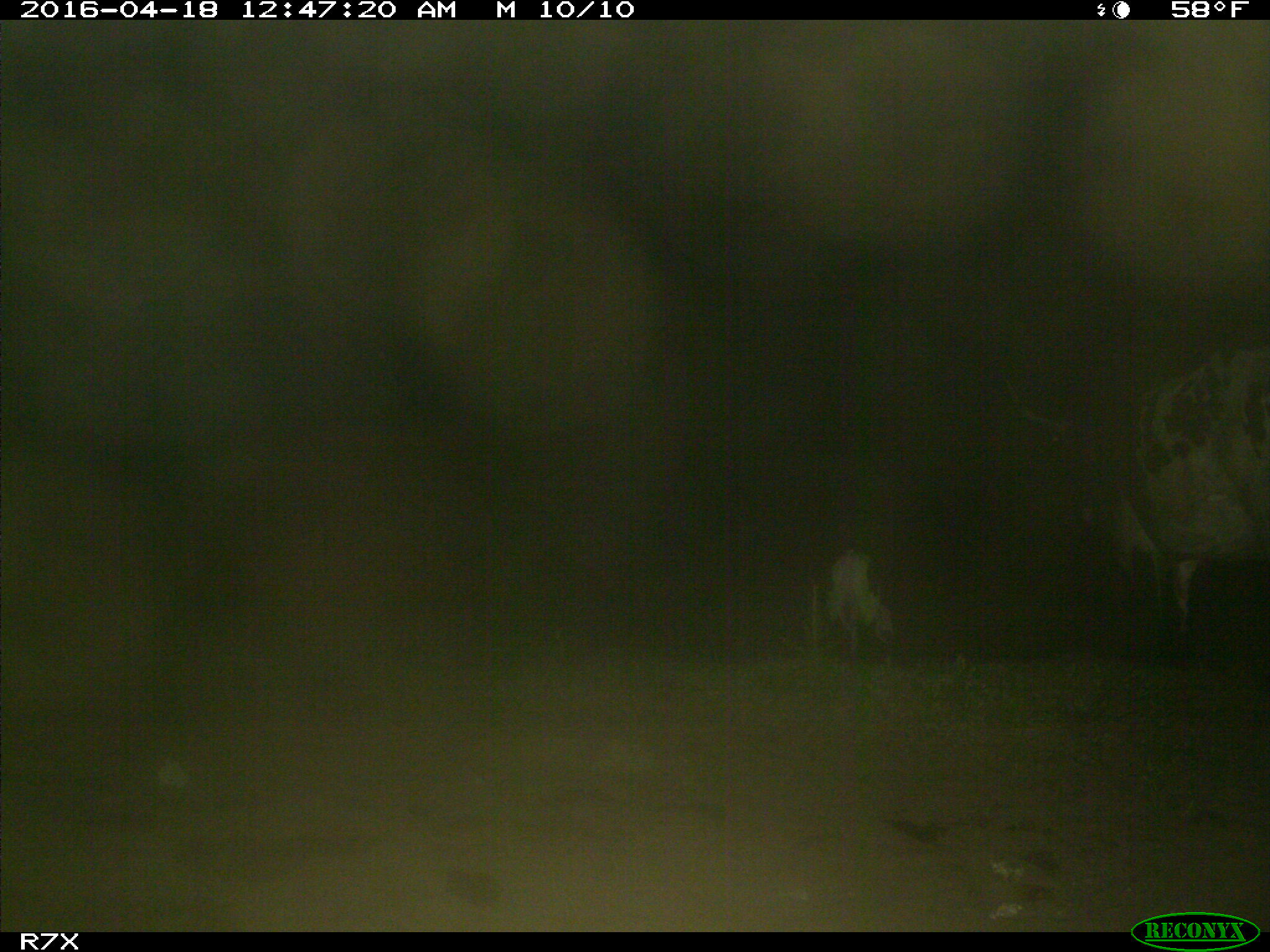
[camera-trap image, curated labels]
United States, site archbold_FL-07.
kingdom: Animalia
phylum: Chordata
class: Mammalia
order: Artiodactyla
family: Bovidae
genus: Bos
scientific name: Bos taurus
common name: domestic cow